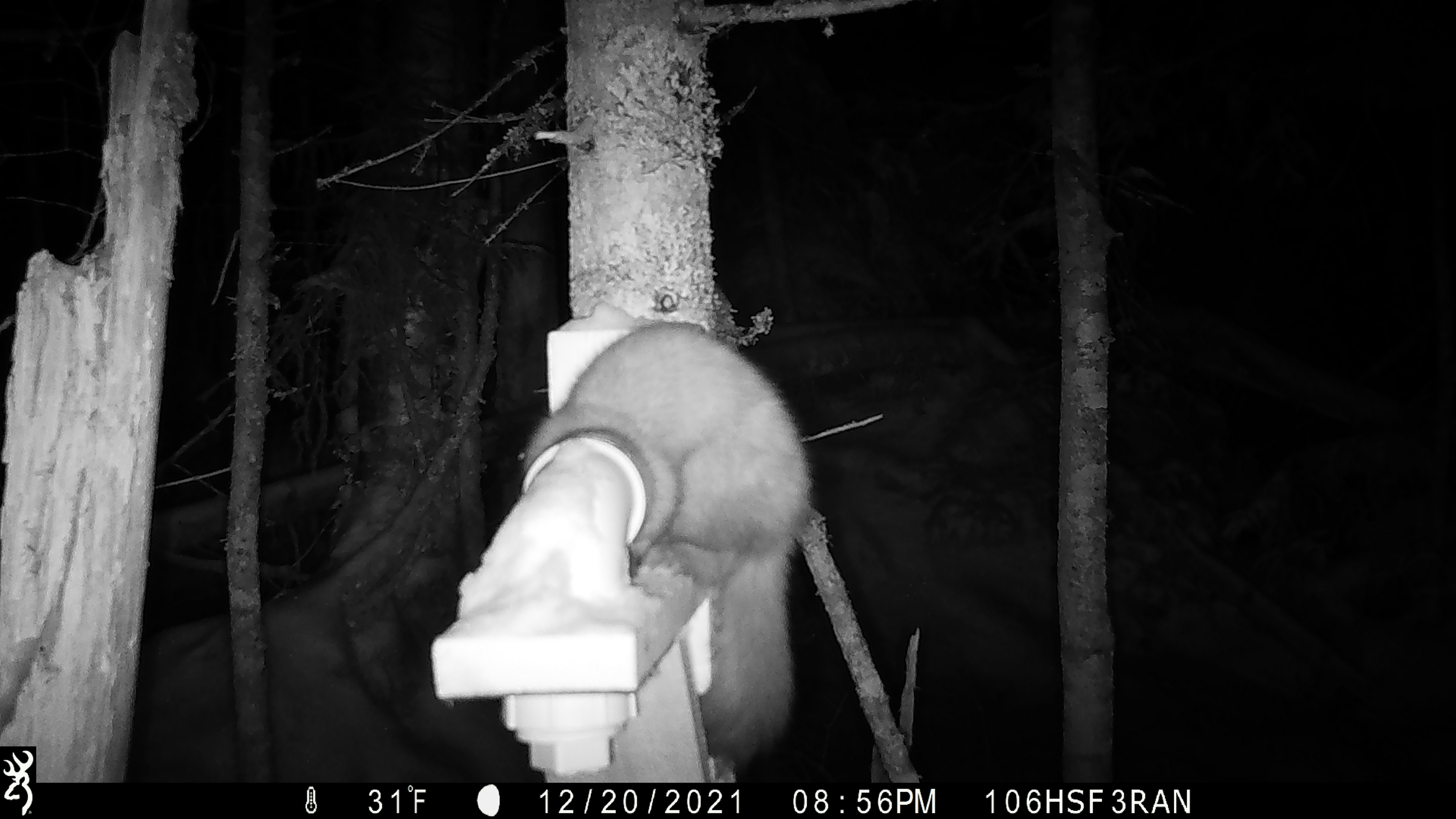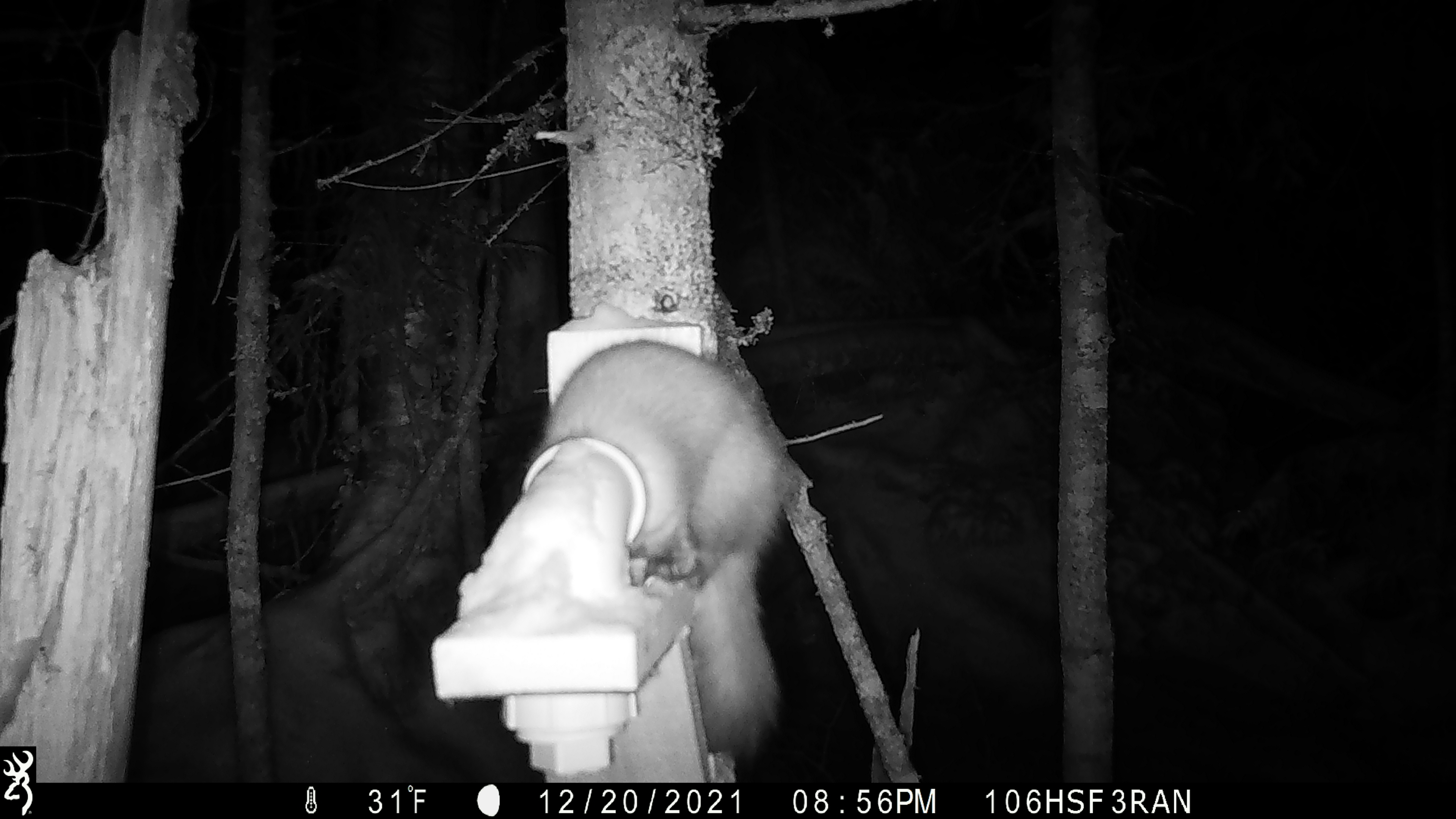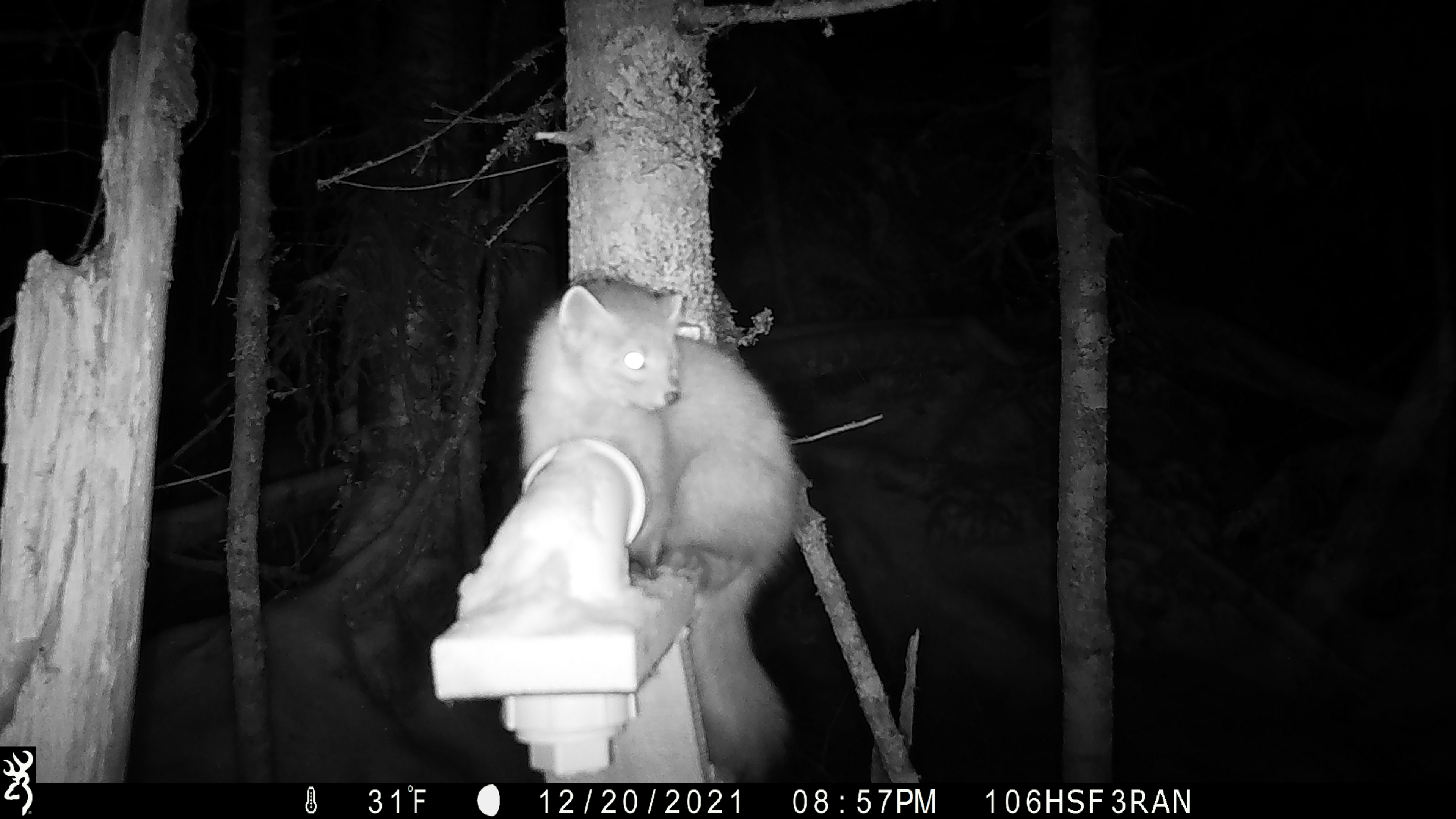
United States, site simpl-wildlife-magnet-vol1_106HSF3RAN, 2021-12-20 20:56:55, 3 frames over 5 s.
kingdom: Animalia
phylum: Chordata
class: Mammalia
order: Carnivora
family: Mustelidae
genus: Martes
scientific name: Martes americana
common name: american marten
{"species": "american marten (Martes americana)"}